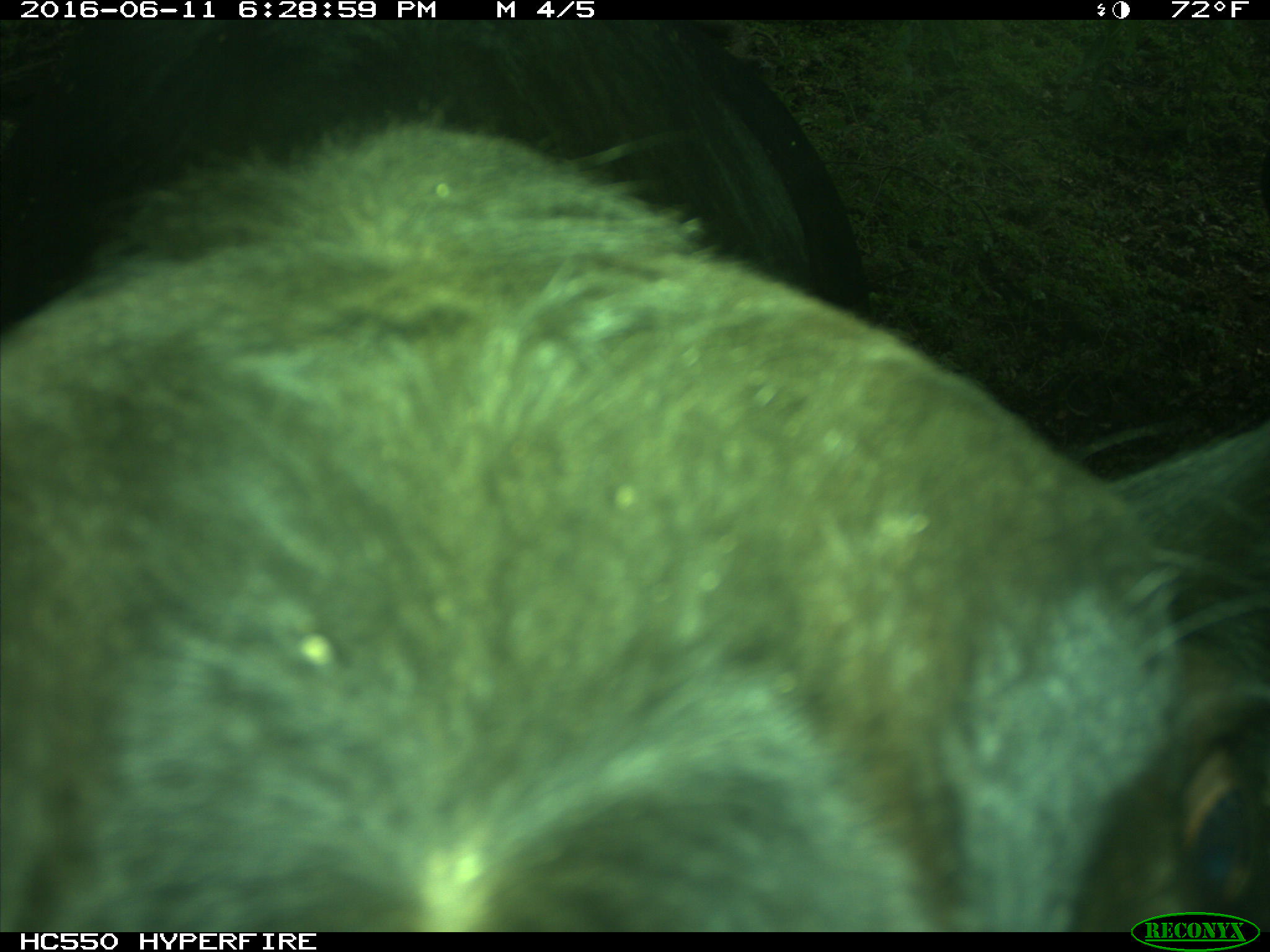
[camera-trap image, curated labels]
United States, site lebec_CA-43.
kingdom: Animalia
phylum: Chordata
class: Mammalia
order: Artiodactyla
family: Bovidae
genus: Bos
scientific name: Bos taurus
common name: domestic cow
Bos taurus (domestic cow).